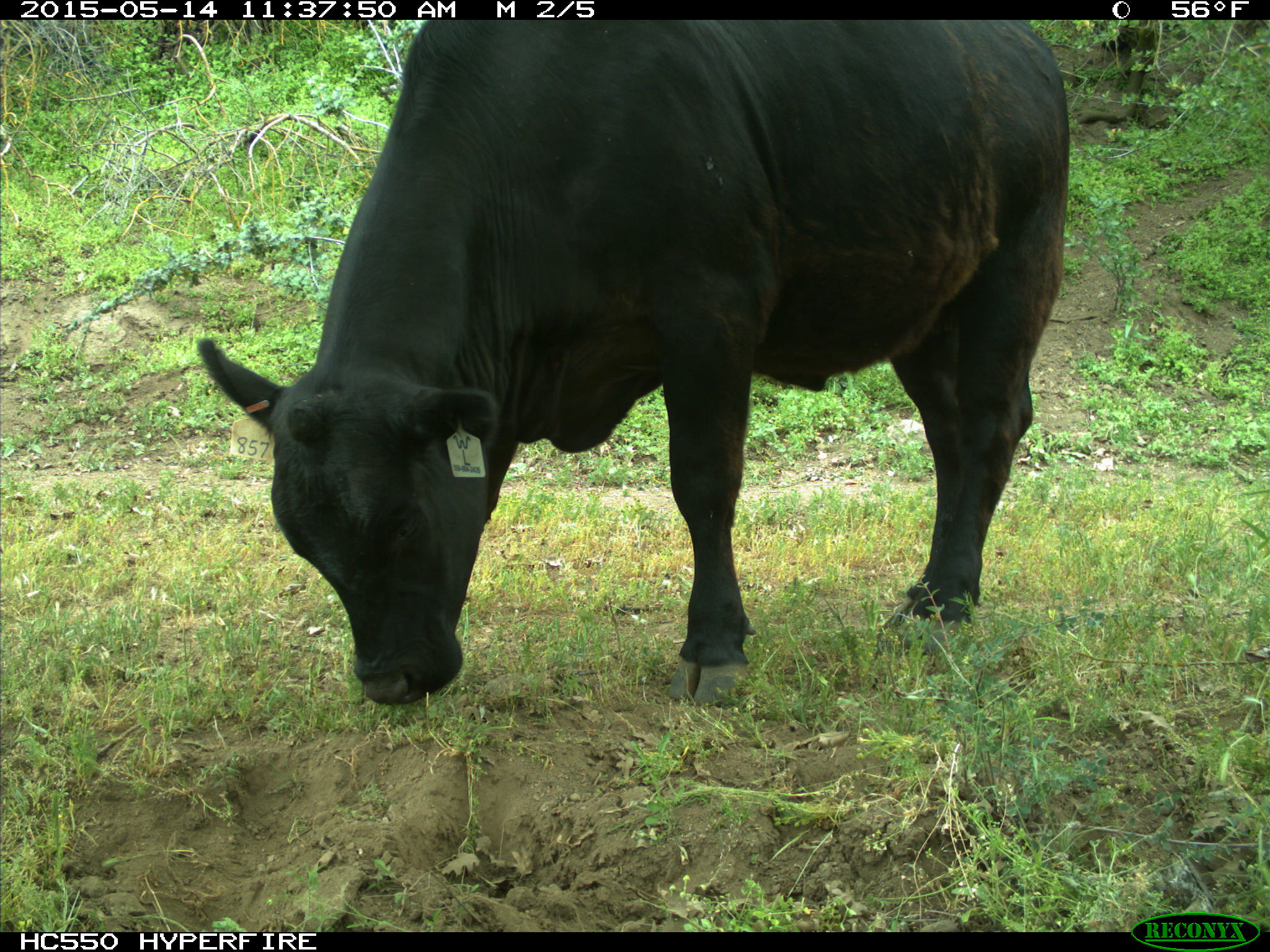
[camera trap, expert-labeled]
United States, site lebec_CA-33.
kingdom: Animalia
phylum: Chordata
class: Mammalia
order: Artiodactyla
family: Bovidae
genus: Bos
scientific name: Bos taurus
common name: domestic cow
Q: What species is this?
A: Bos taurus (domestic cow).